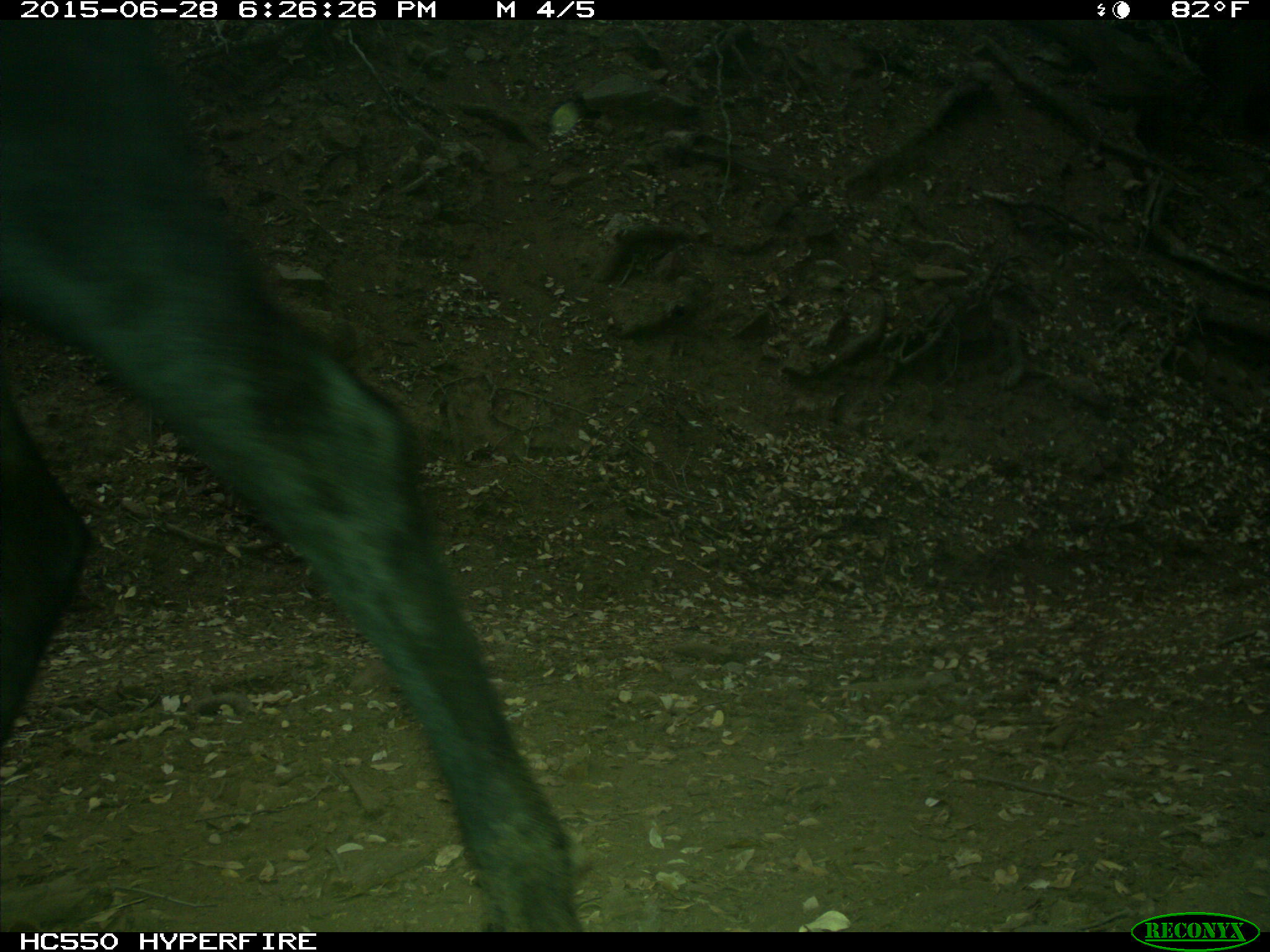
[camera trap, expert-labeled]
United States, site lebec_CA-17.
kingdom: Animalia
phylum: Chordata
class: Mammalia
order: Artiodactyla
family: Bovidae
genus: Bos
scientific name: Bos taurus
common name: domestic cow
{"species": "Bos taurus (domestic cow)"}